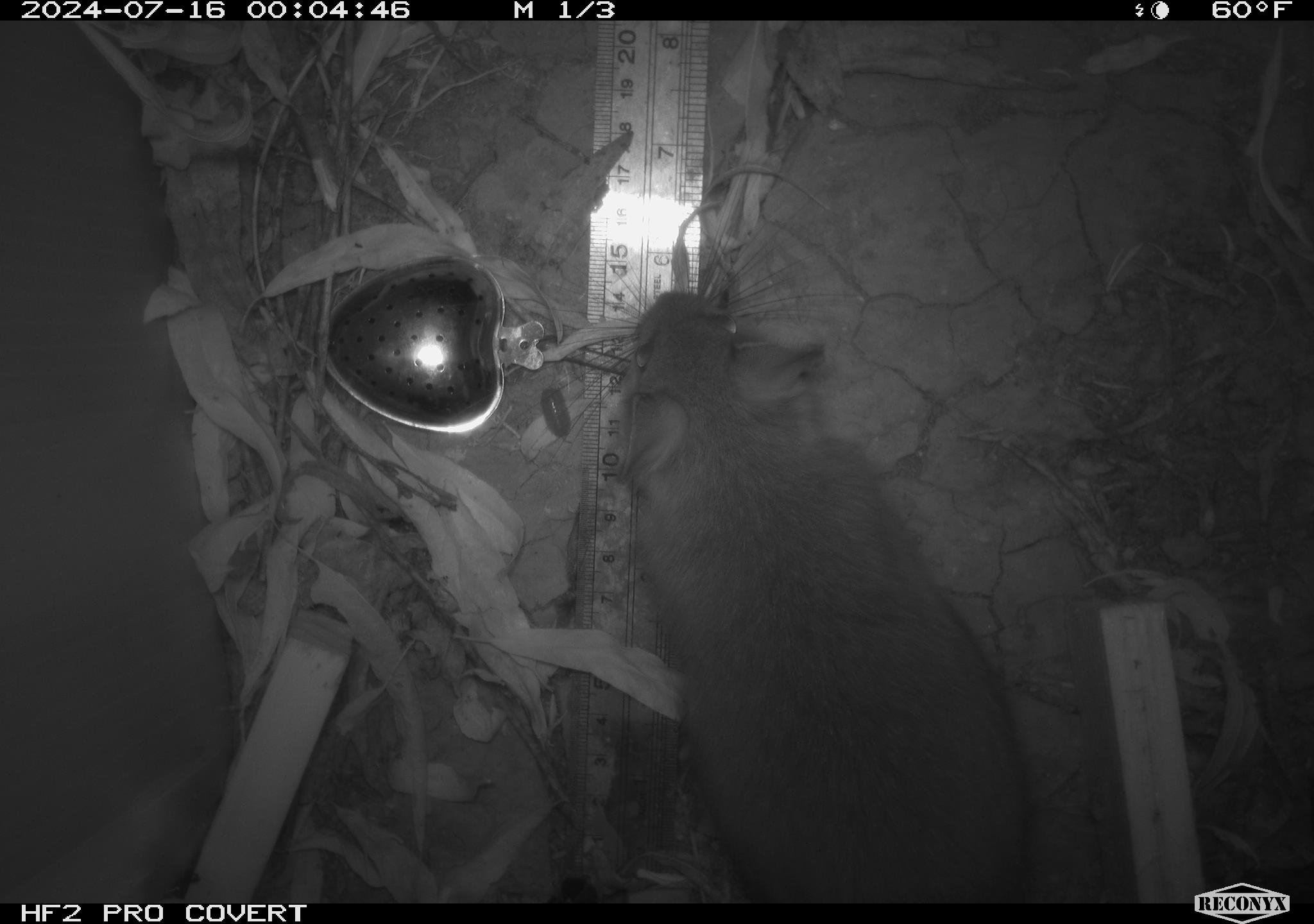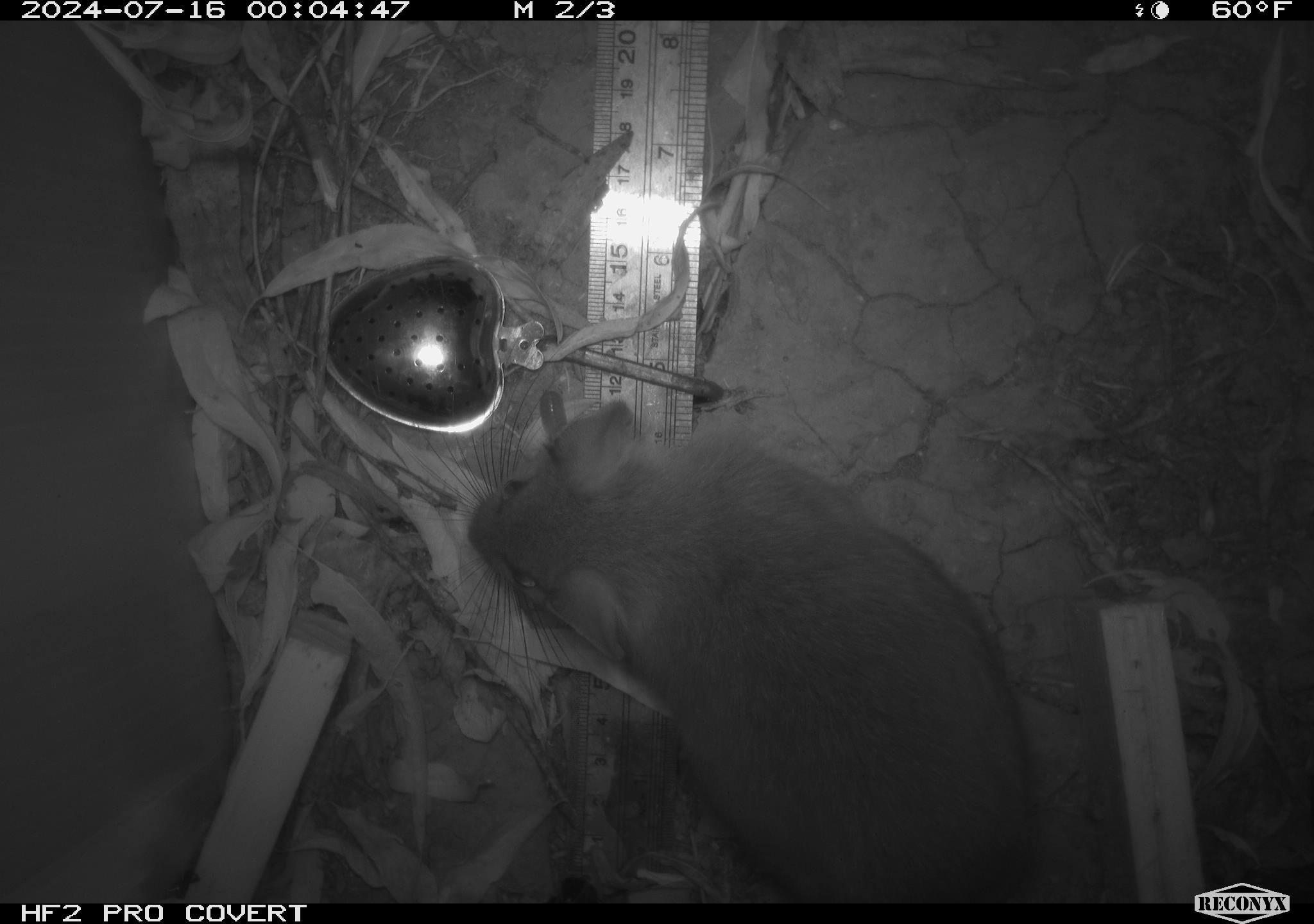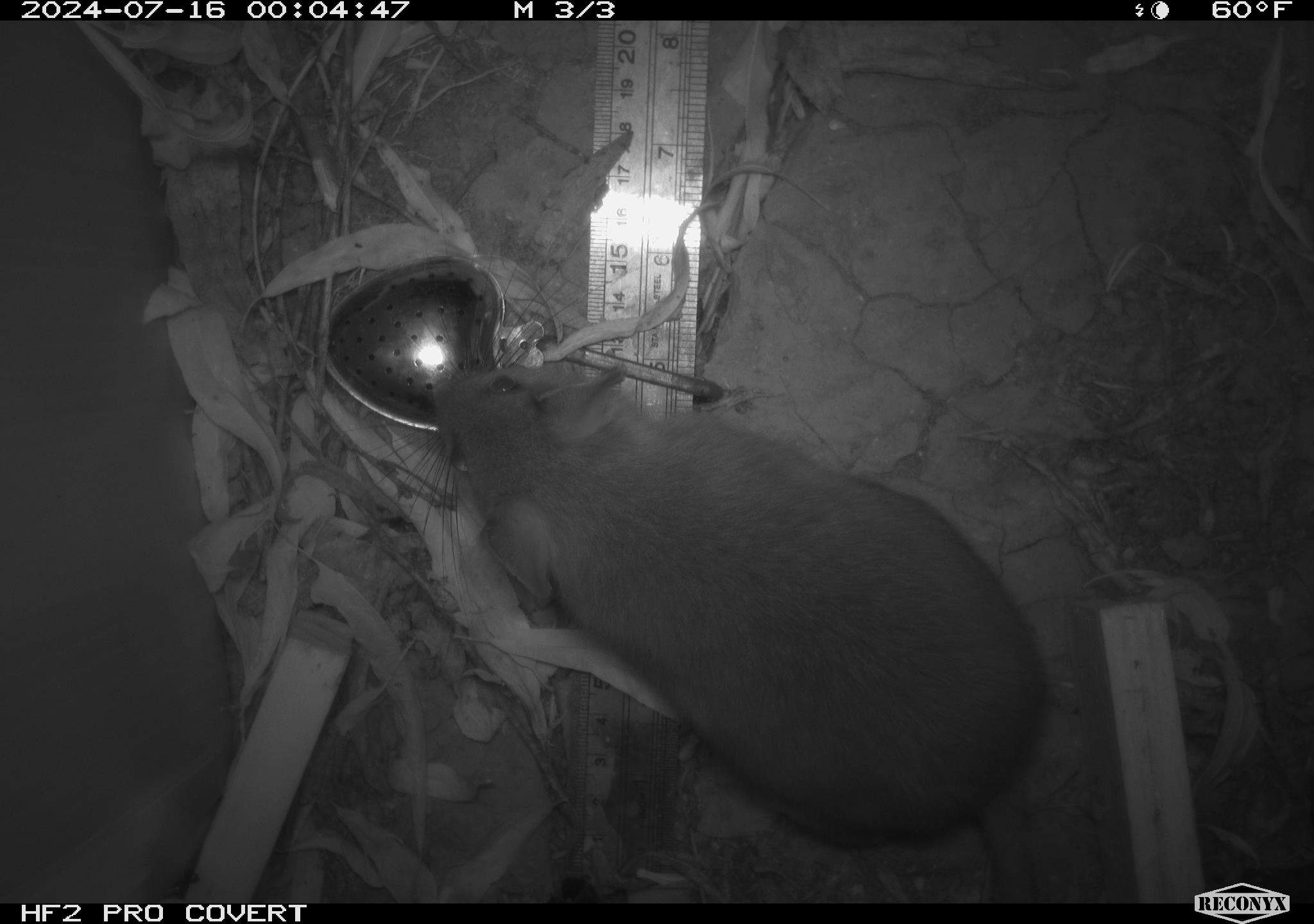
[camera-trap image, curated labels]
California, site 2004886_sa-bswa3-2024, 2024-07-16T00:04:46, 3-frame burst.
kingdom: Animalia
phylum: Chordata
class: Mammalia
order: Rodentia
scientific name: Rodentia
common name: woodrat or rat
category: woodrat or rat species